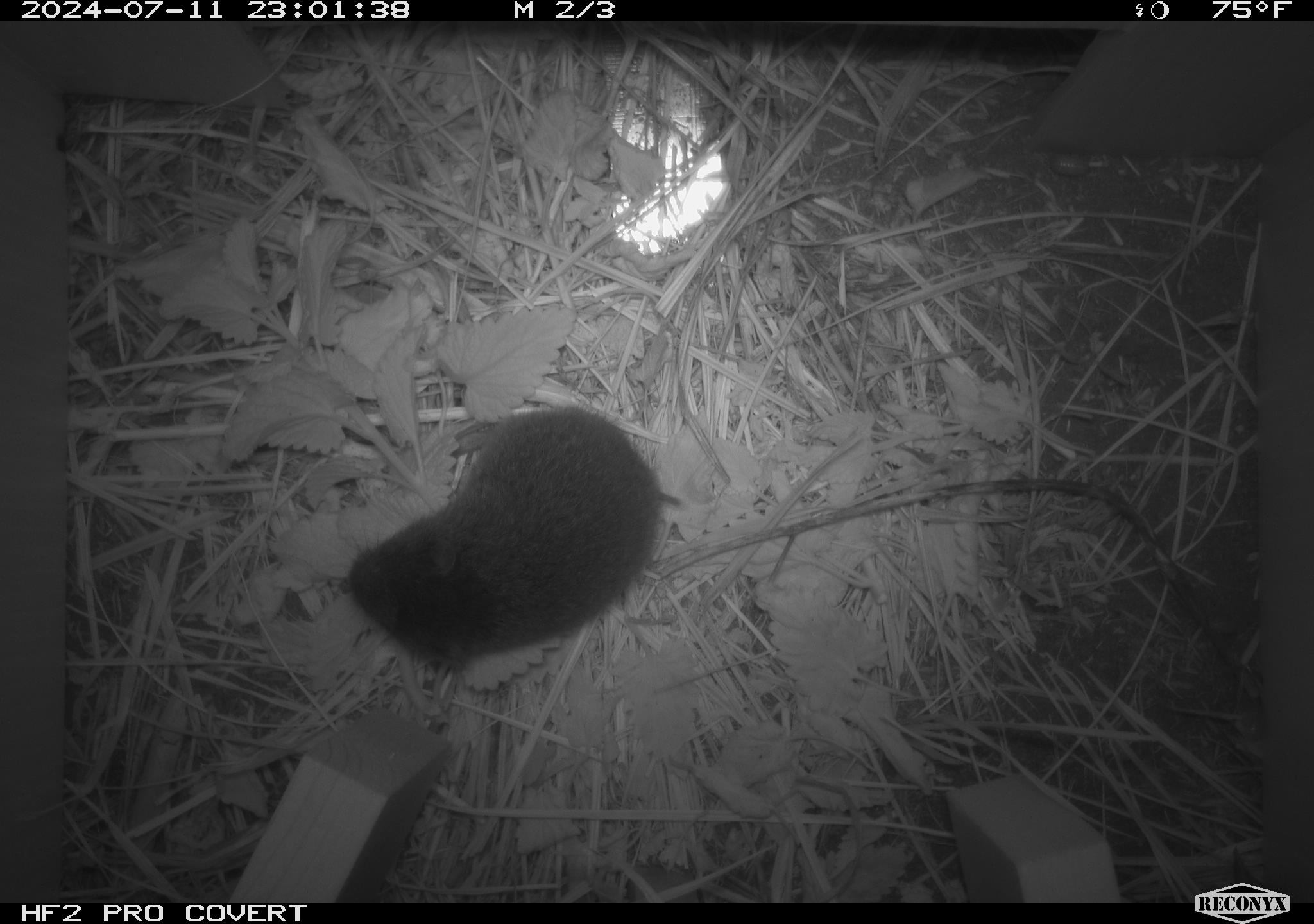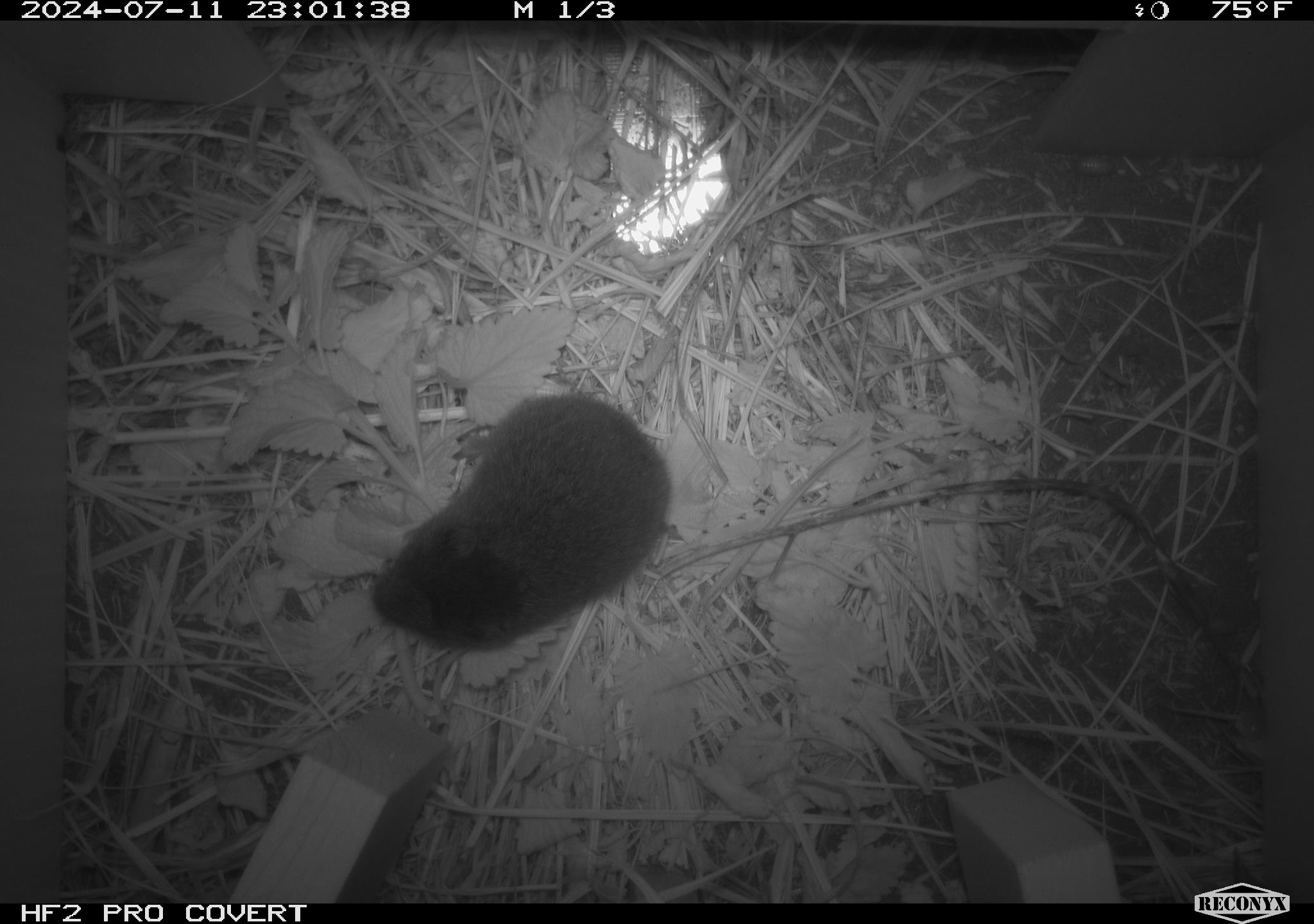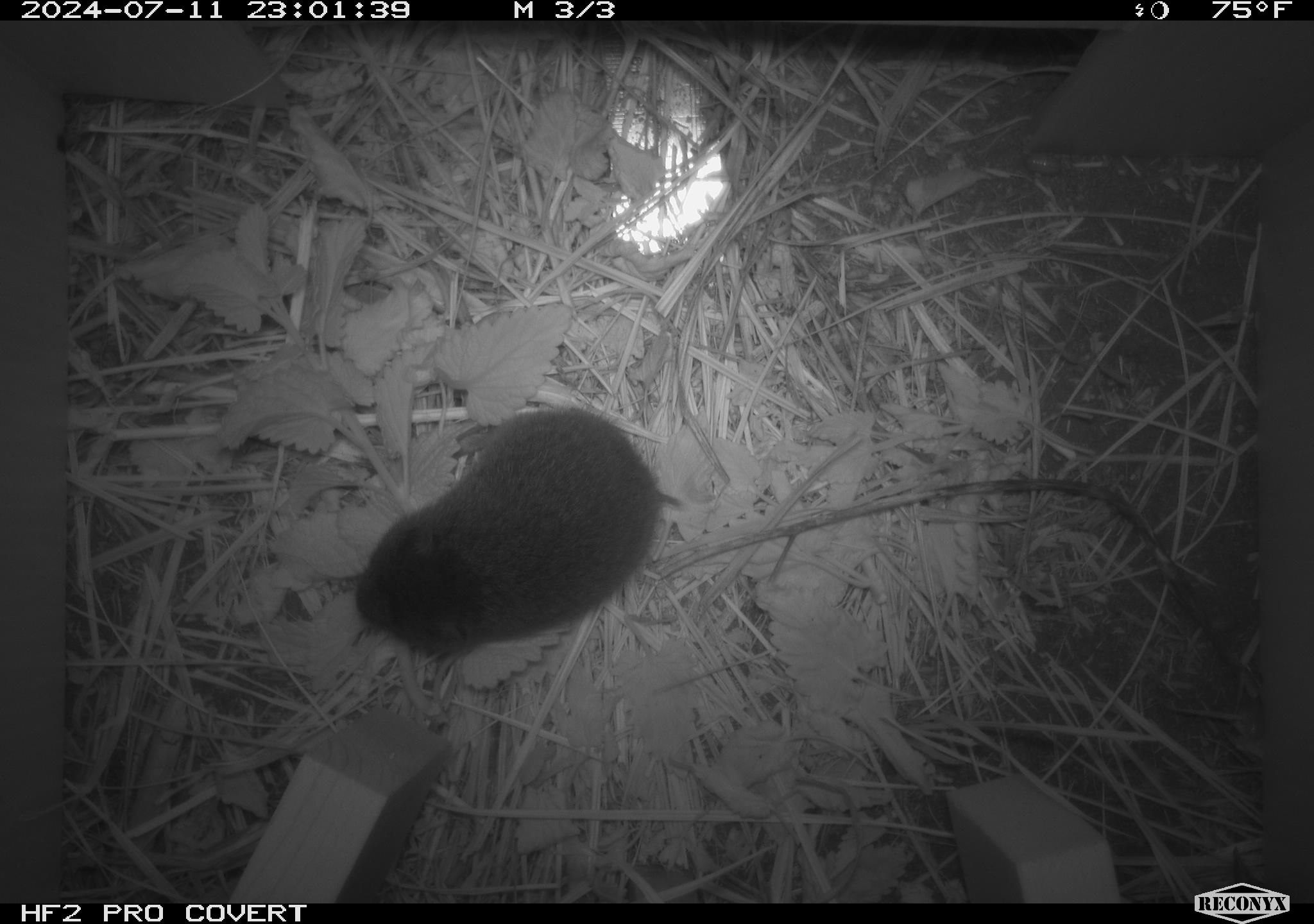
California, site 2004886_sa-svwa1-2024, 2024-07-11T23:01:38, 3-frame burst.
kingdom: Animalia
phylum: Chordata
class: Mammalia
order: Rodentia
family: Cricetidae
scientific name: Arvicolinae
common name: voles, lemmings, and muskrats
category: arvicolinae subfamily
Arvicolinae subfamily (voles, lemmings, and muskrats) (Arvicolinae).